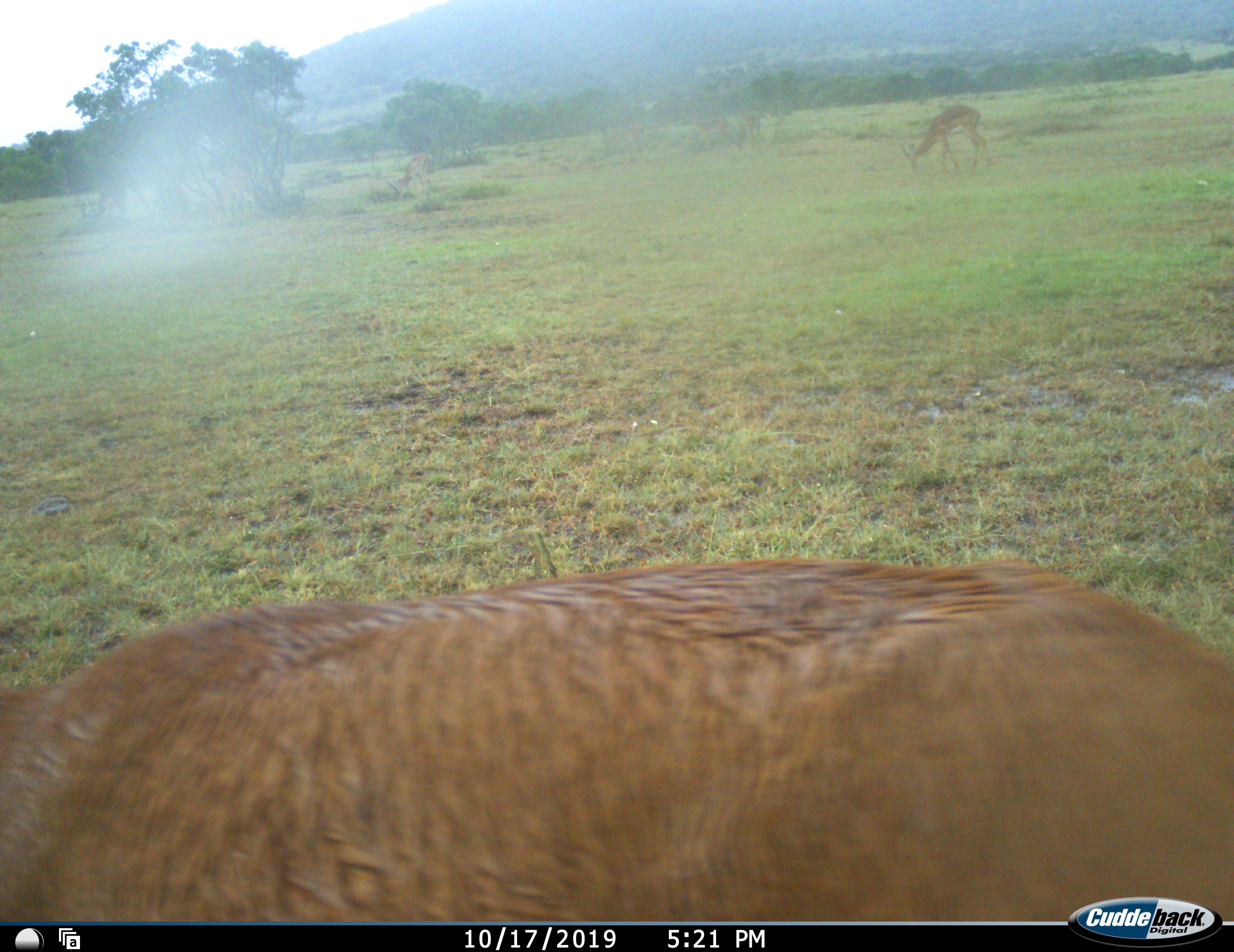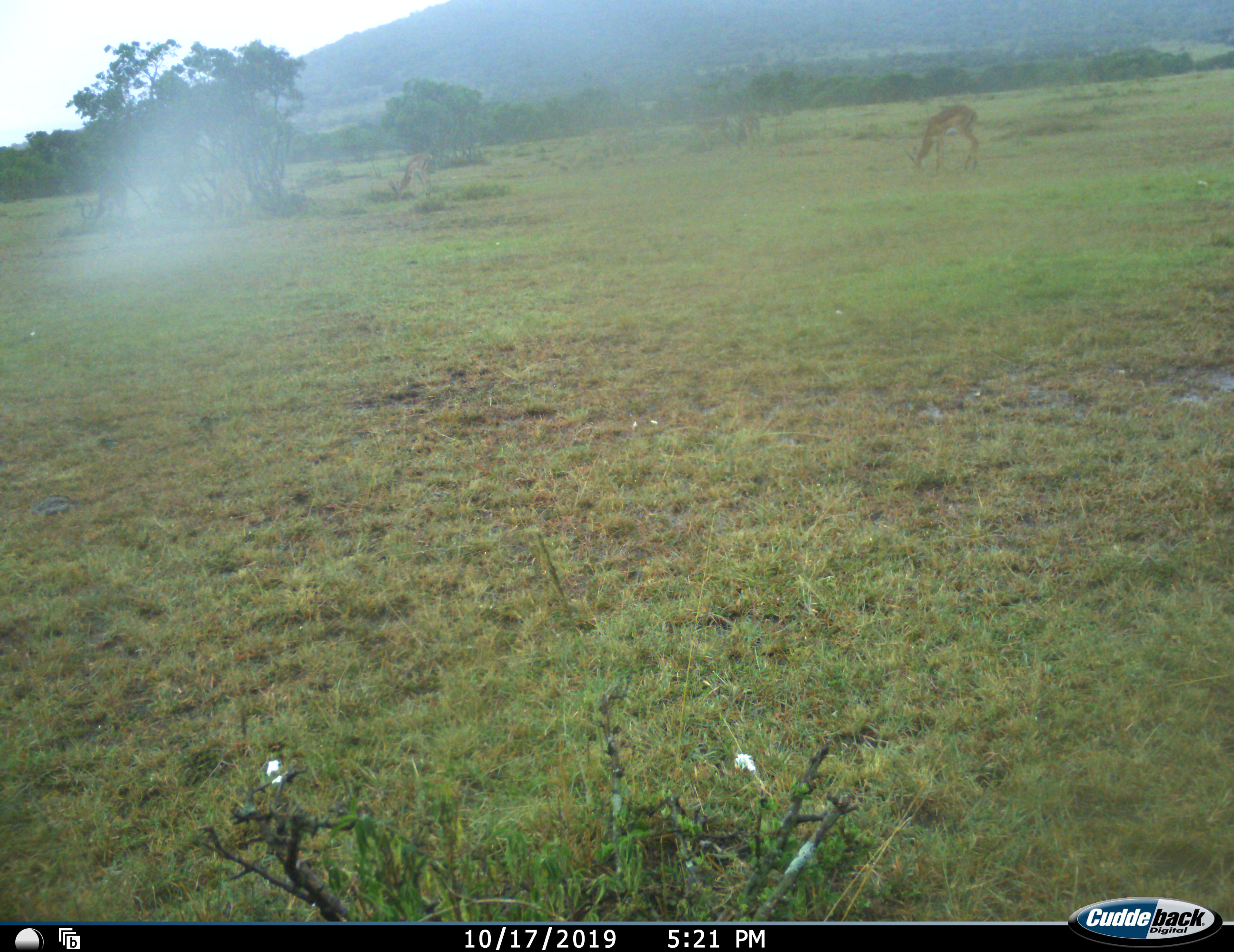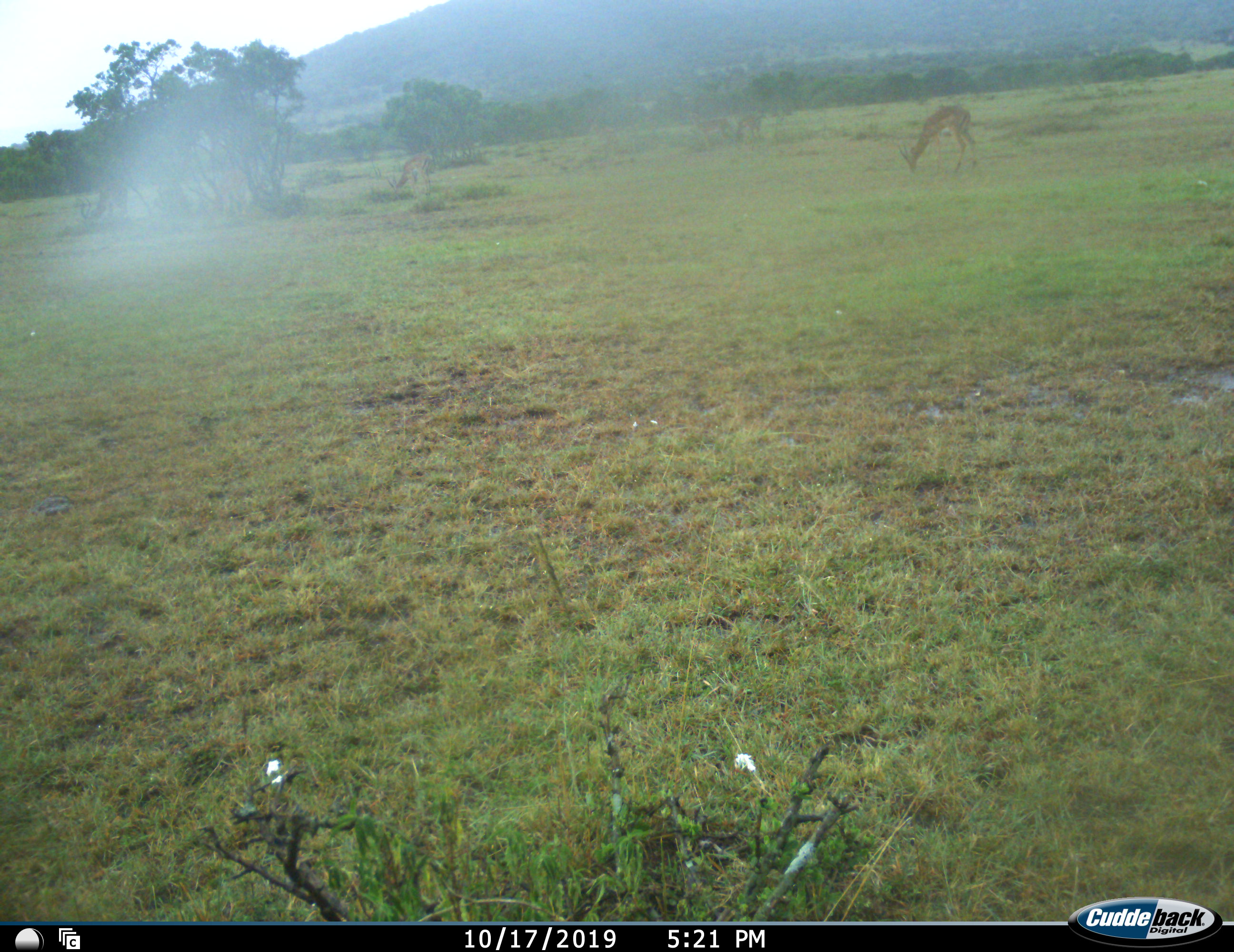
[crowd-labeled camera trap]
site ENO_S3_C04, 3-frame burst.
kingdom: Animalia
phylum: Chordata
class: Mammalia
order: Artiodactyla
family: Bovidae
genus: Aepyceros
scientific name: Aepyceros melampus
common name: impala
Impala (Aepyceros melampus), count 4. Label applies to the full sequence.